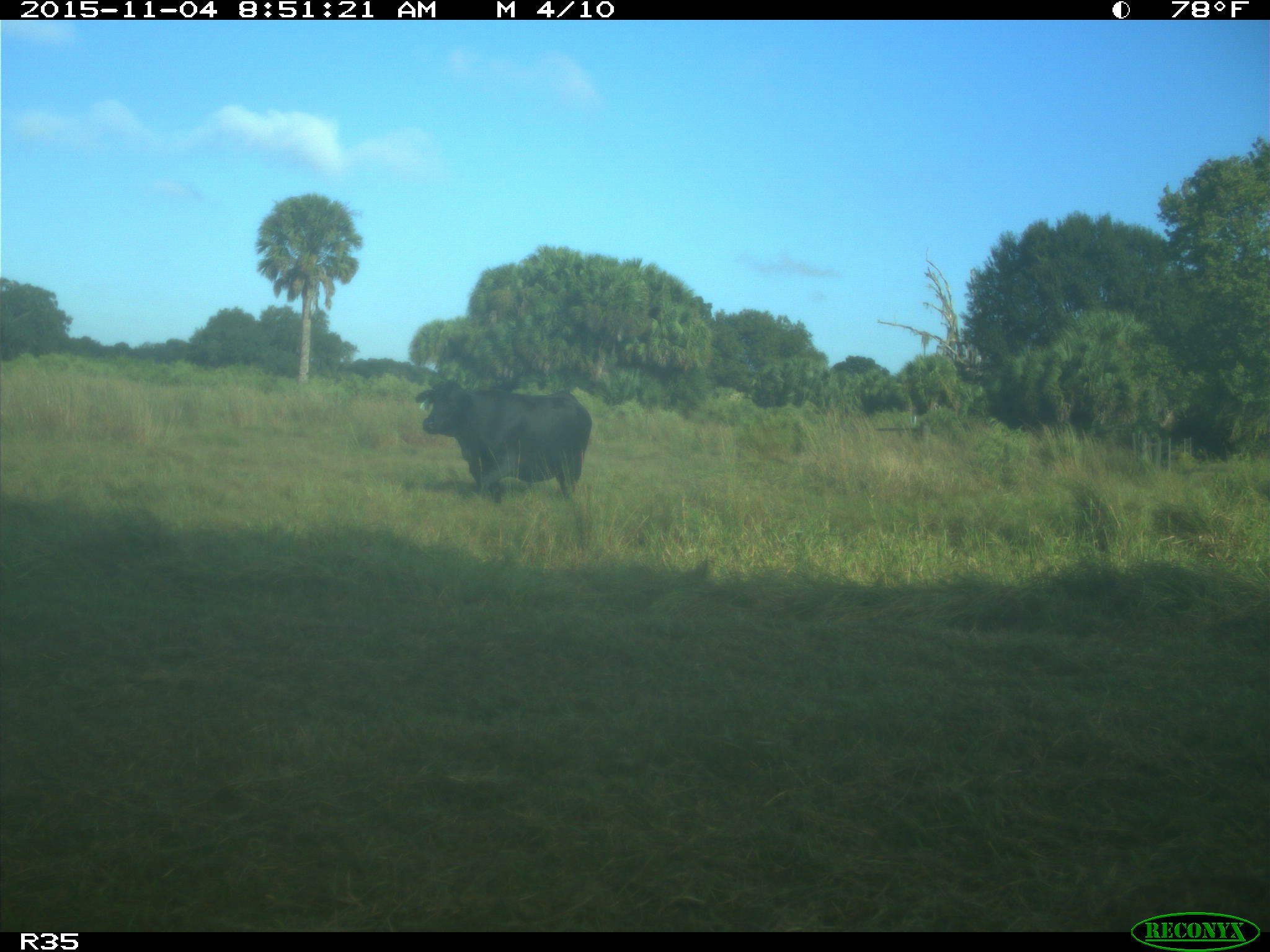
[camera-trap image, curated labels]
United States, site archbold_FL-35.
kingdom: Animalia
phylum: Chordata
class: Mammalia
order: Artiodactyla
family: Bovidae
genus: Bos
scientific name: Bos taurus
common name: domestic cow